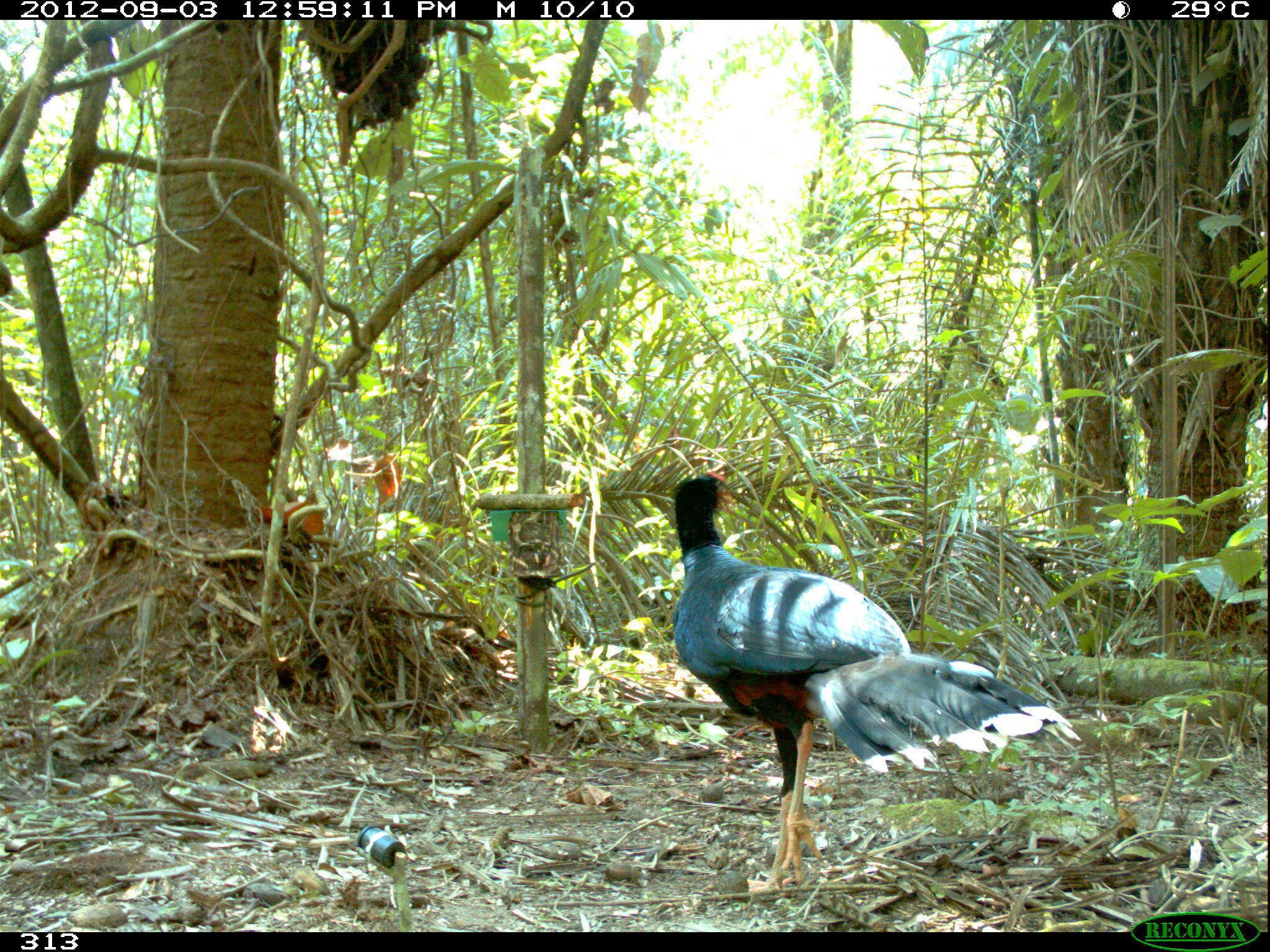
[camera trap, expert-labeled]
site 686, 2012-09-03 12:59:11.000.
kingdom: Animalia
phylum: Chordata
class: Aves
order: Galliformes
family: Cracidae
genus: Mitu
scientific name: Mitu tuberosum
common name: razor-billed curassow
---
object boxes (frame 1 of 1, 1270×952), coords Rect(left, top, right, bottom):
mitu tuberosum: Rect(670, 470, 1081, 892)